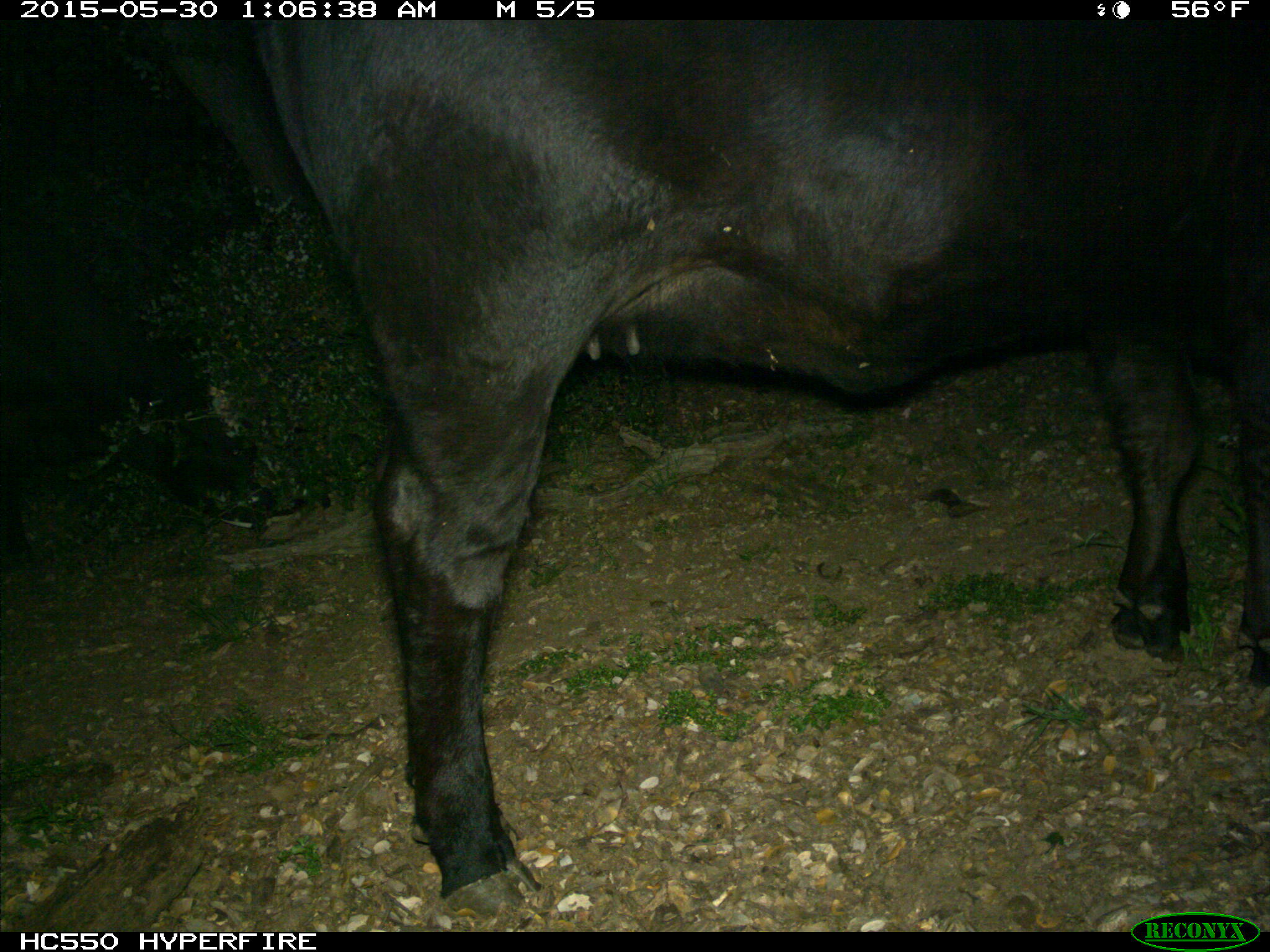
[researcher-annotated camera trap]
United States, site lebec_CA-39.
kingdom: Animalia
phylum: Chordata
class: Mammalia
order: Artiodactyla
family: Bovidae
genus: Bos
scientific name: Bos taurus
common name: domestic cow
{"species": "Bos taurus (domestic cow)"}